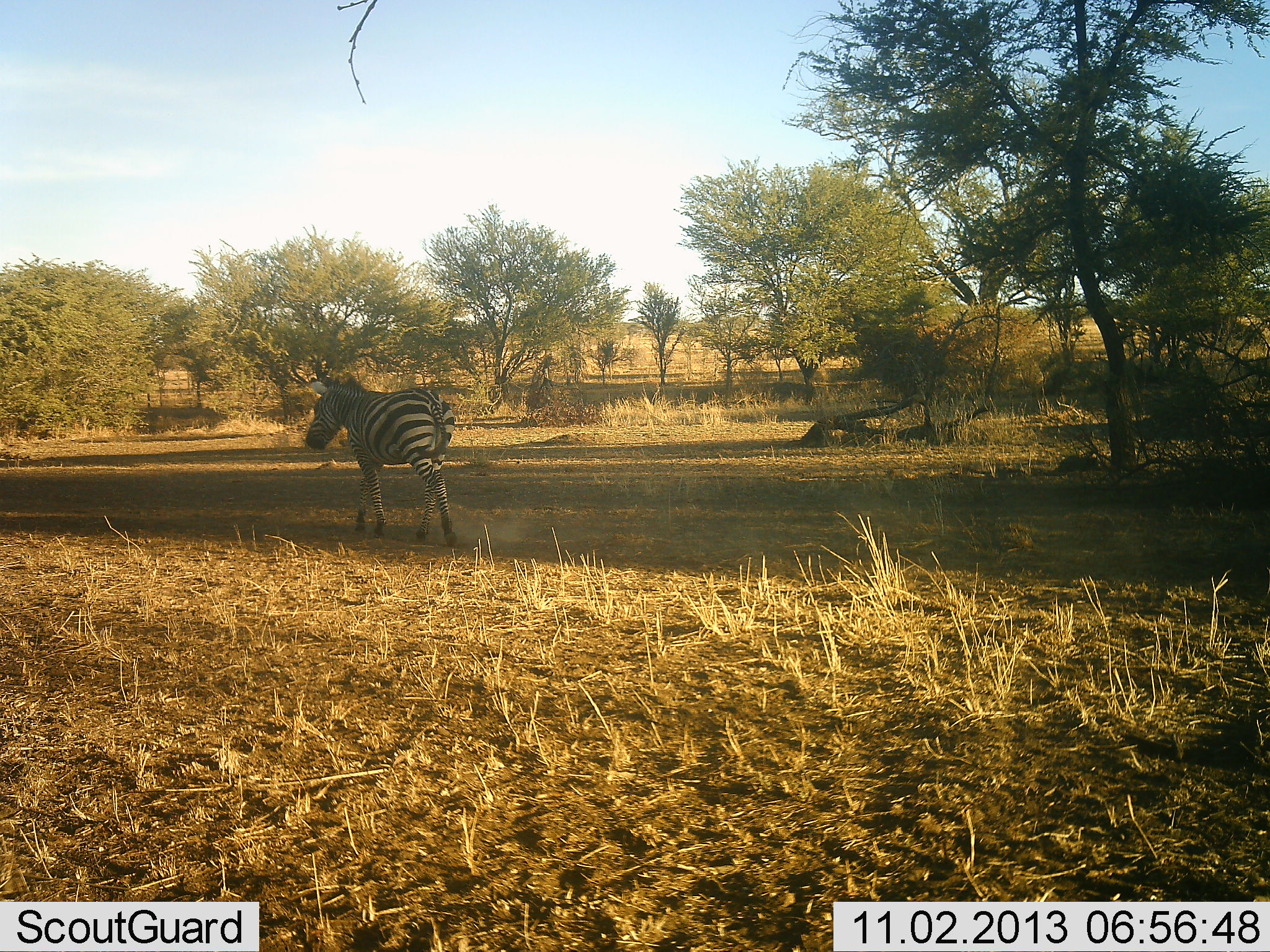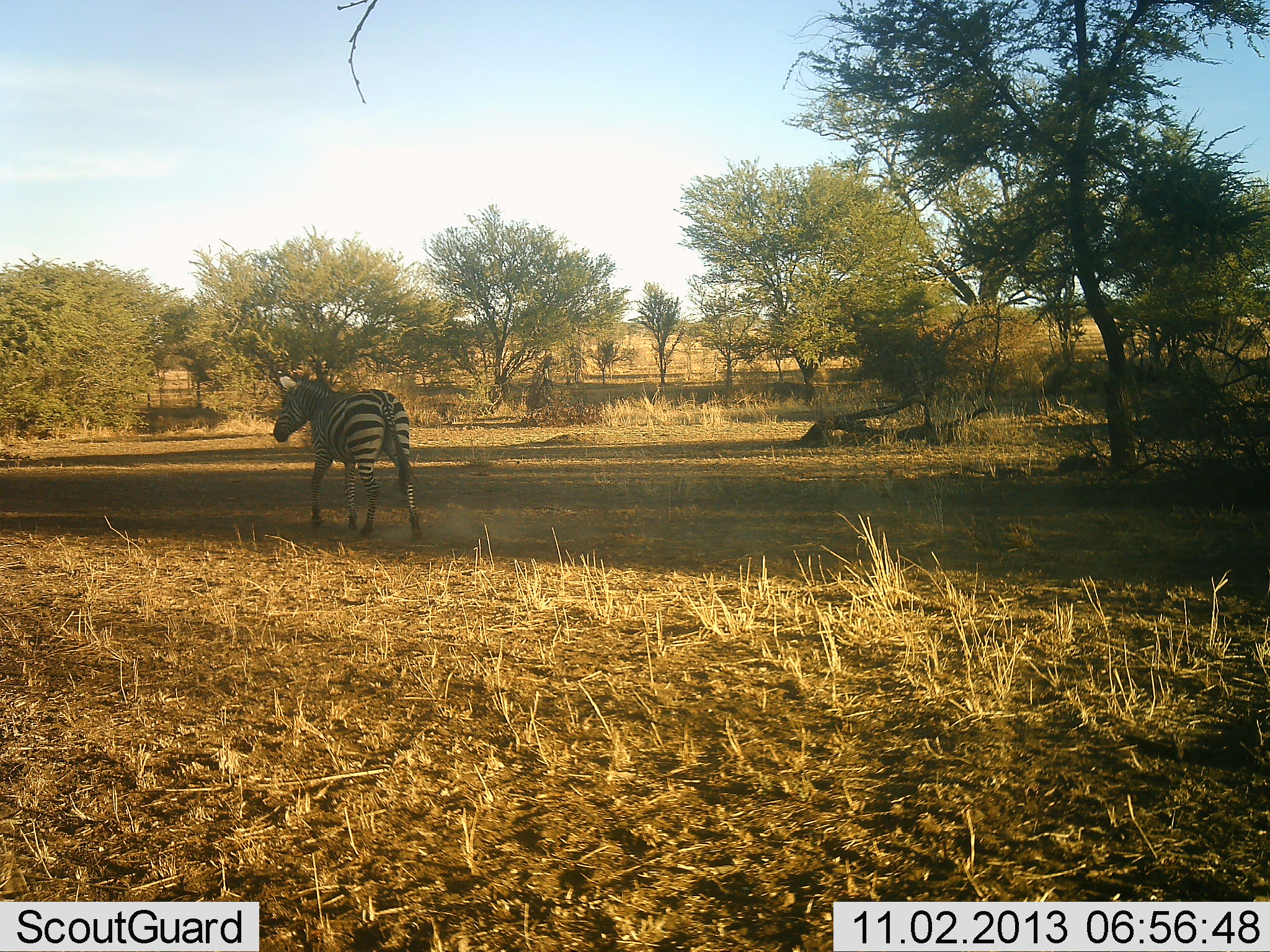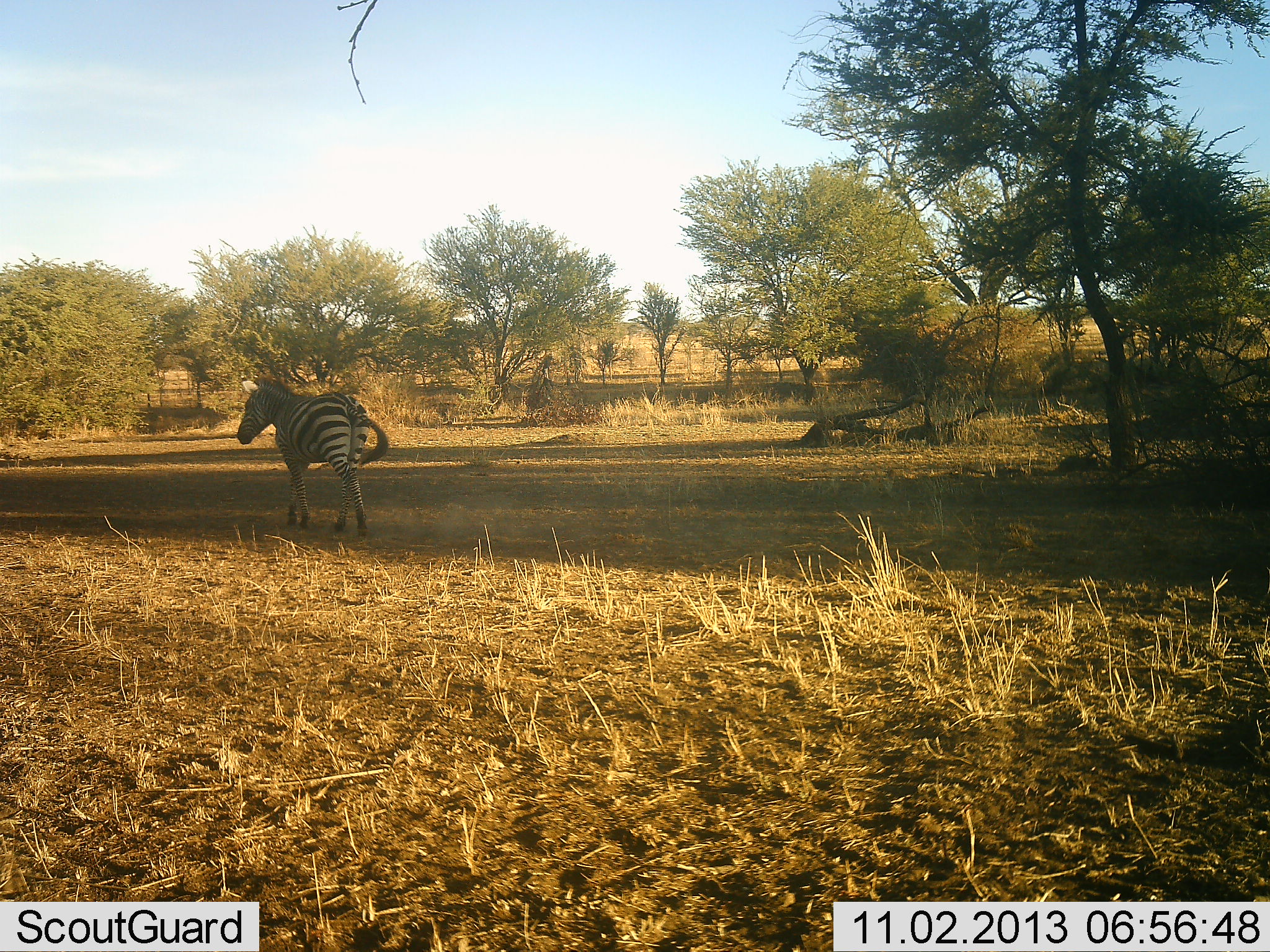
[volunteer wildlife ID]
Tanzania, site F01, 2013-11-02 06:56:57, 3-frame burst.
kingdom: Animalia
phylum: Chordata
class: Mammalia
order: Perissodactyla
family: Equidae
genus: Equus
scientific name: Equus quagga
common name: plains zebra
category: zebra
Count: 1.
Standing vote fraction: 0%.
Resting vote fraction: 0%.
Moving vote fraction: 100%.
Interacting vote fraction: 0%.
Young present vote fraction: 0%.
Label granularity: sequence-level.